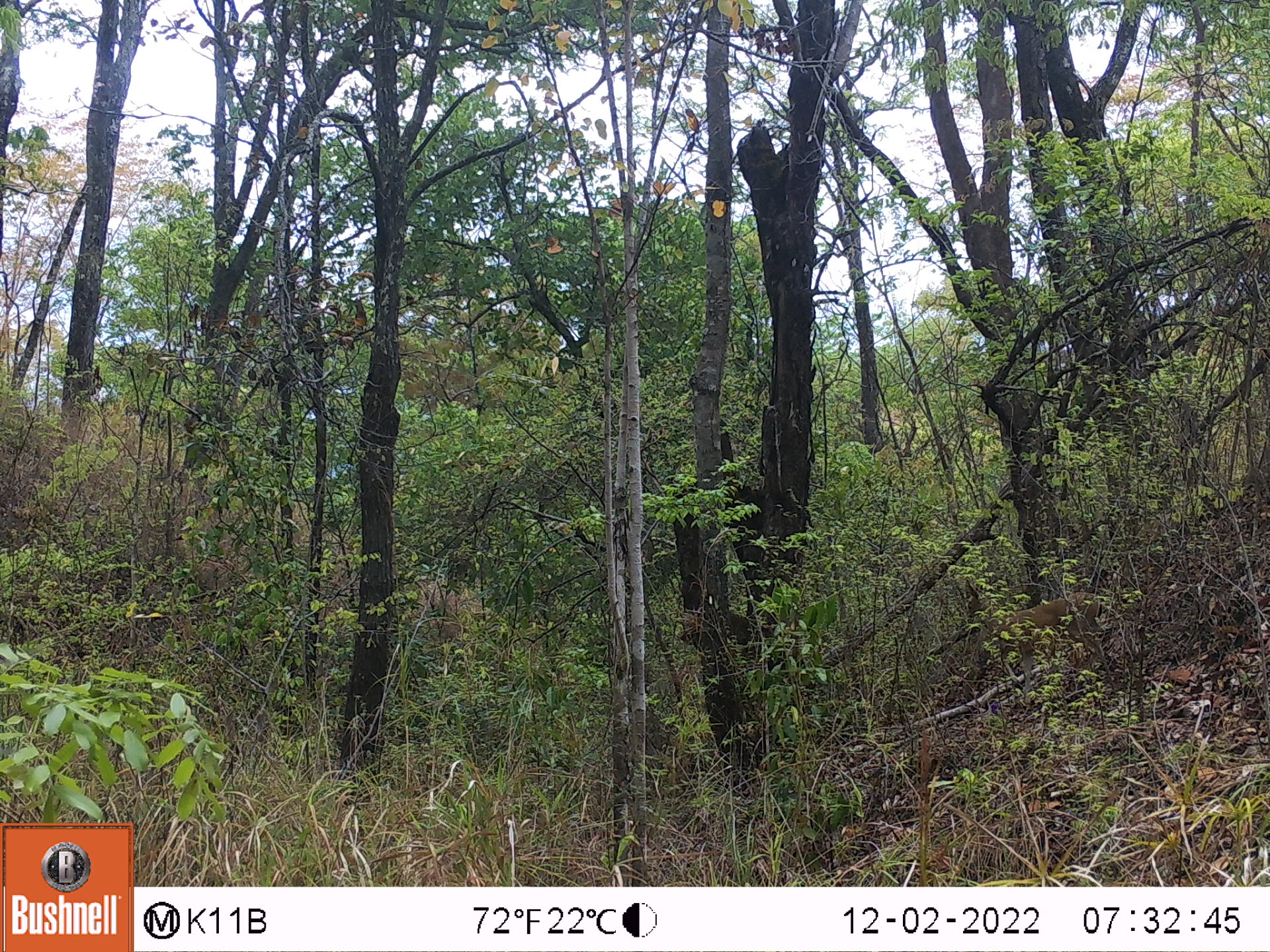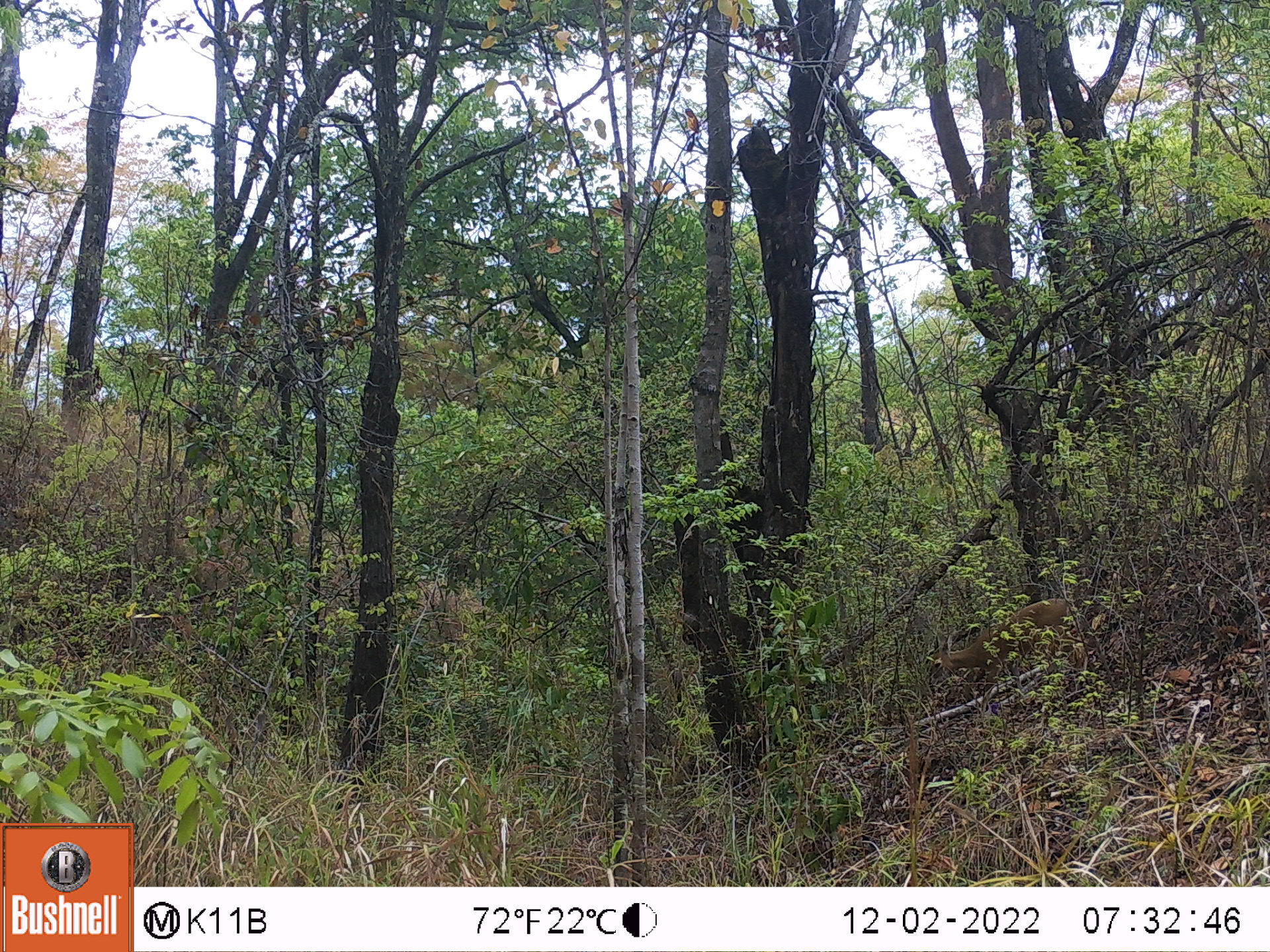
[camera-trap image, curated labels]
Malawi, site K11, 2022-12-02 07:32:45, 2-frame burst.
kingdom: Animalia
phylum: Chordata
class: Mammalia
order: Artiodactyla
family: Bovidae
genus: Sylvicapra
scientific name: Sylvicapra grimmia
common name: common duiker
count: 1